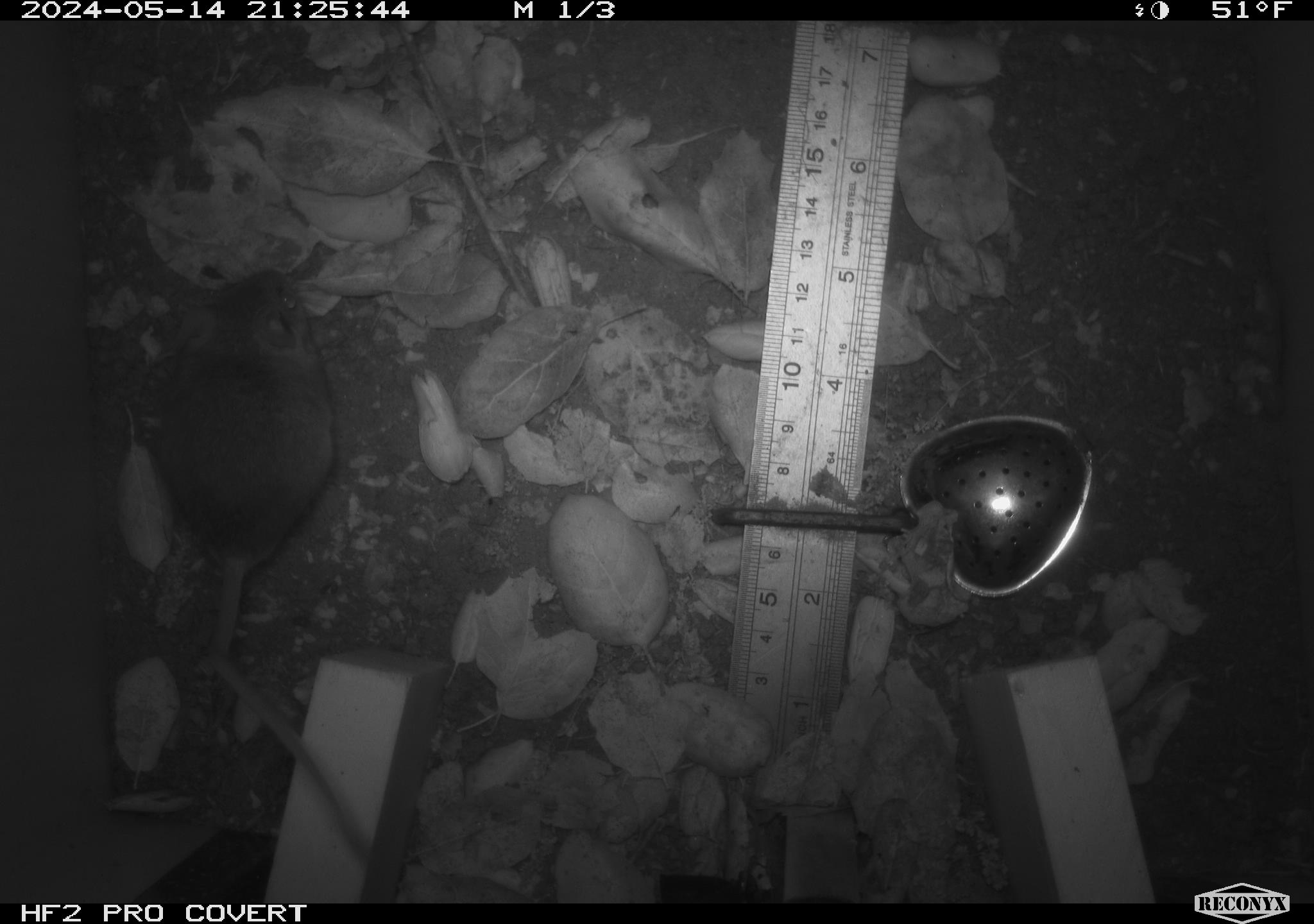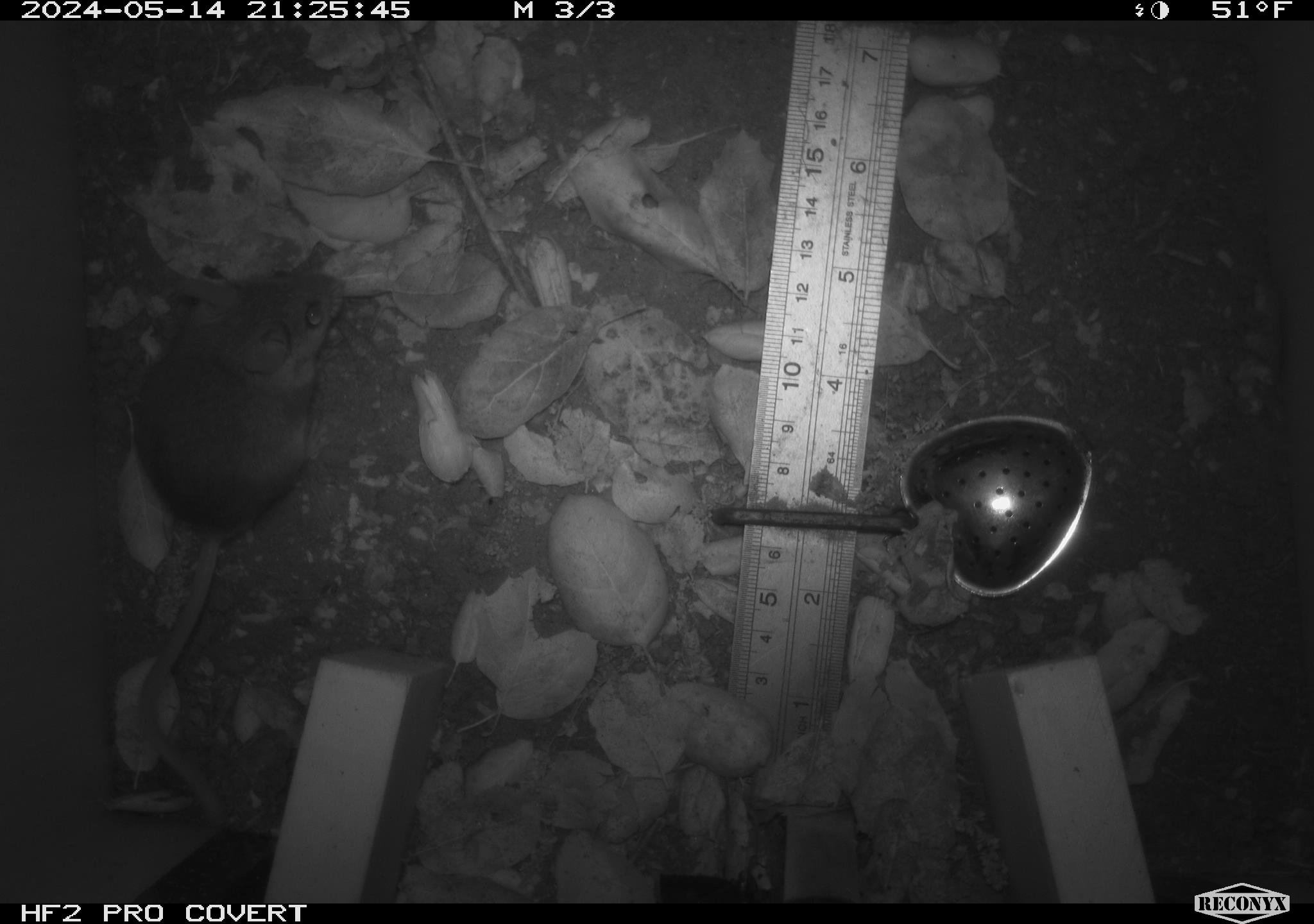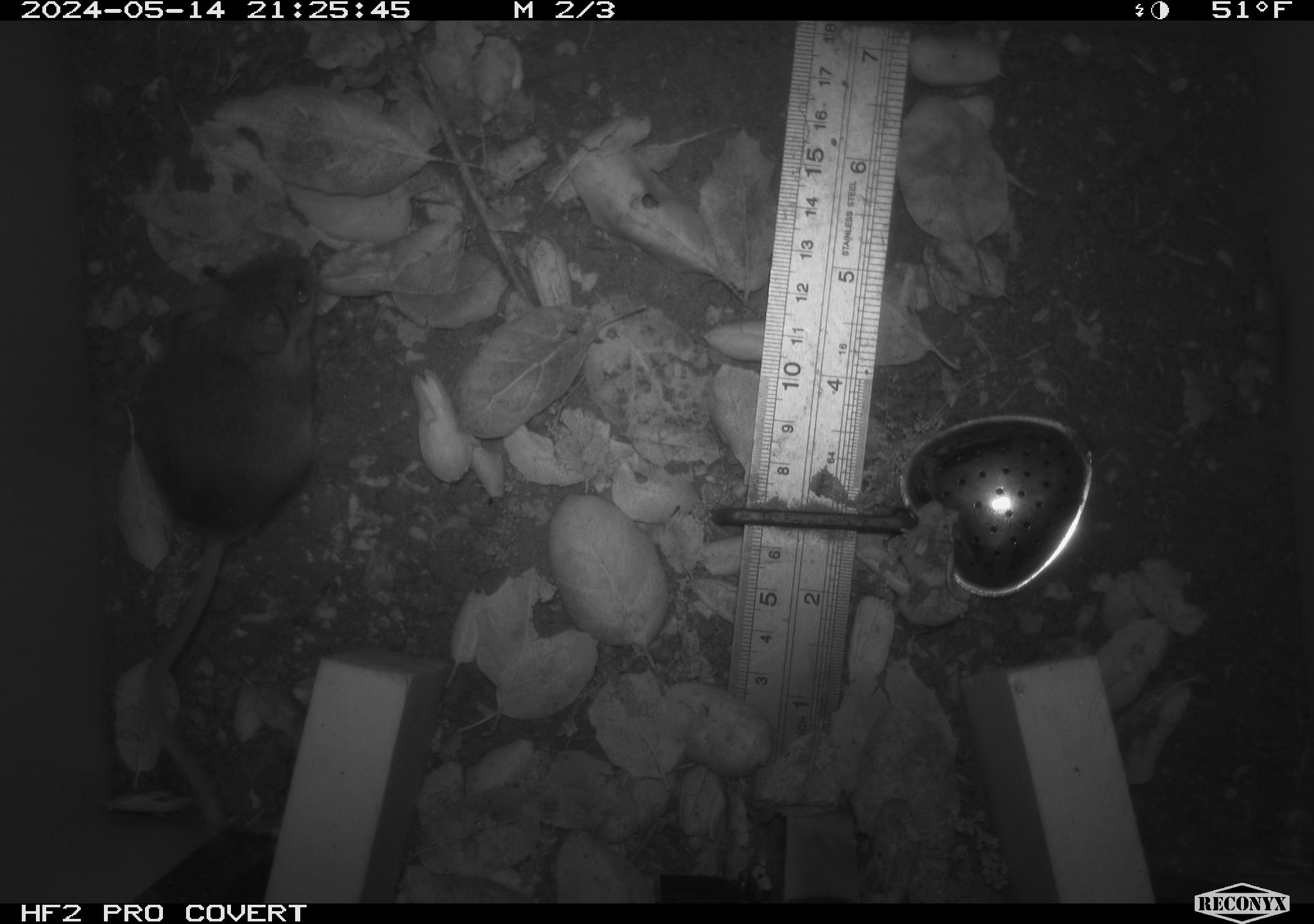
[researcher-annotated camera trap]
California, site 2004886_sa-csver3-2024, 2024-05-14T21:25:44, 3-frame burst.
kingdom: Animalia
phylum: Chordata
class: Mammalia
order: Rodentia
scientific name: Rodentia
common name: rodent